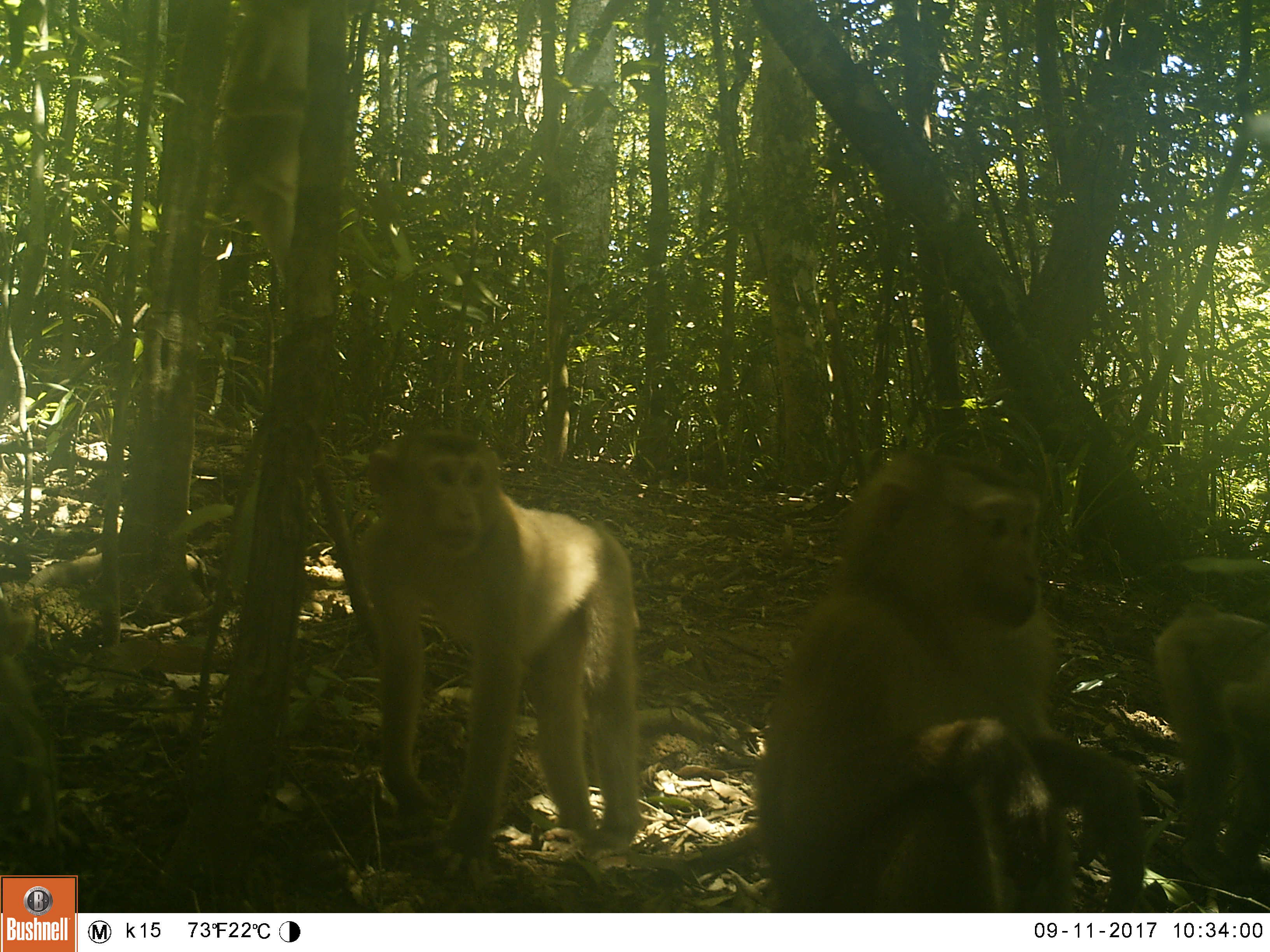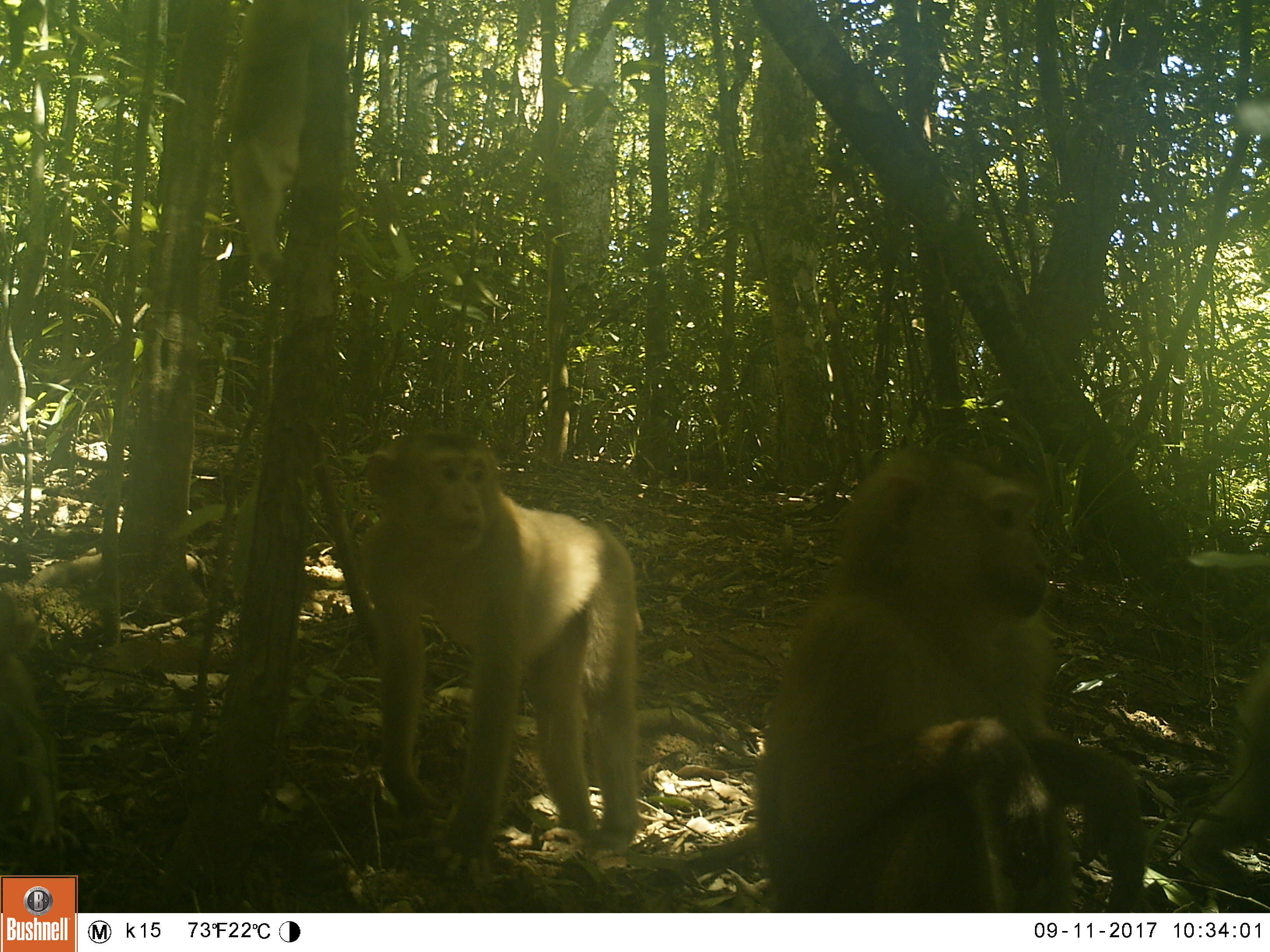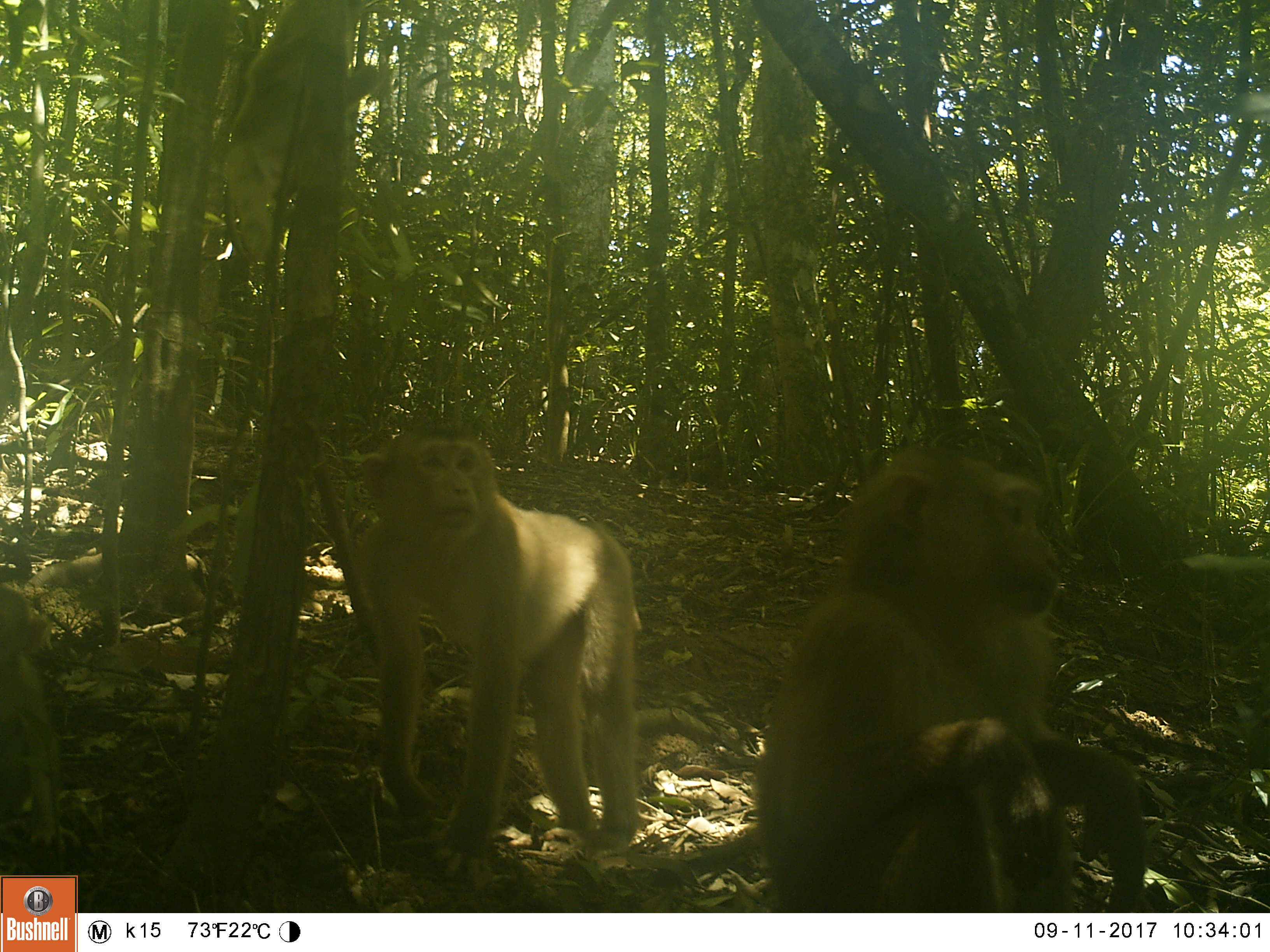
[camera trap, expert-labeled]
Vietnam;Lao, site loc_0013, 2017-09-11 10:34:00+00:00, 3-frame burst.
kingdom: Animalia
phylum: Chordata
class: Mammalia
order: Primates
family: Cercopithecidae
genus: Macaca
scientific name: Macaca nemestrina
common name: pig-tailed macaque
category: pig tailed macaque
Pig tailed macaque (pig-tailed macaque) (Macaca nemestrina). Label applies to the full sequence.